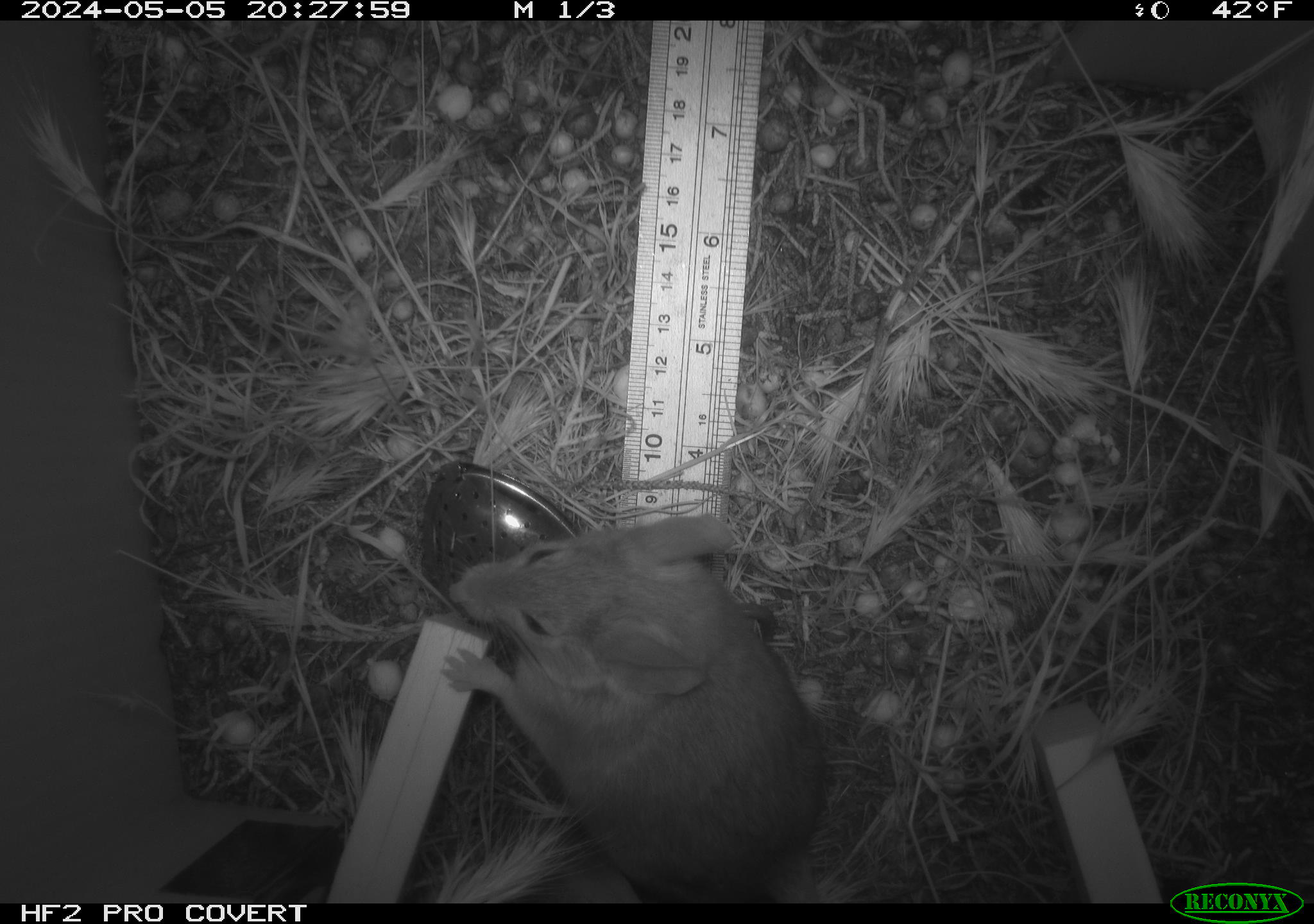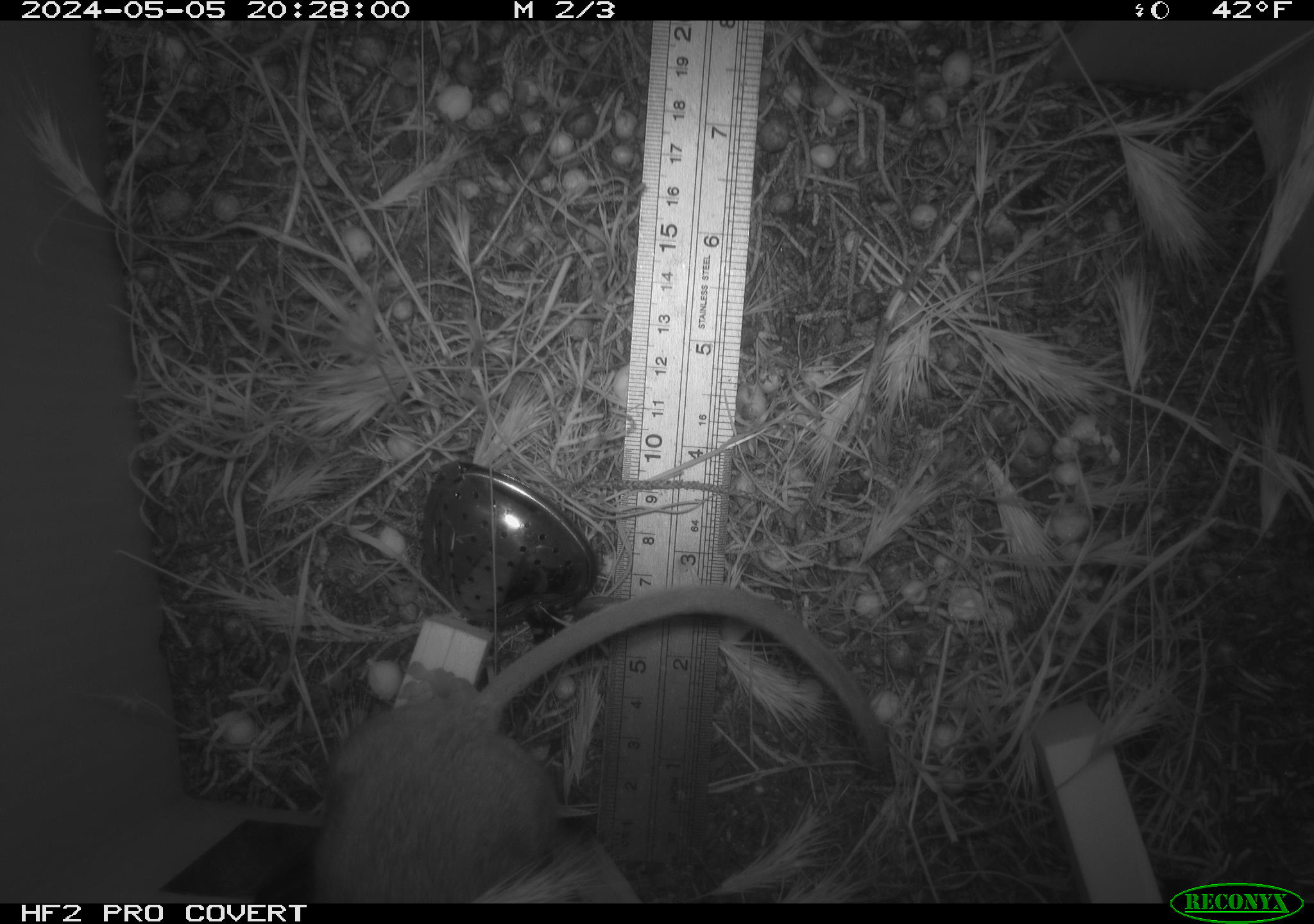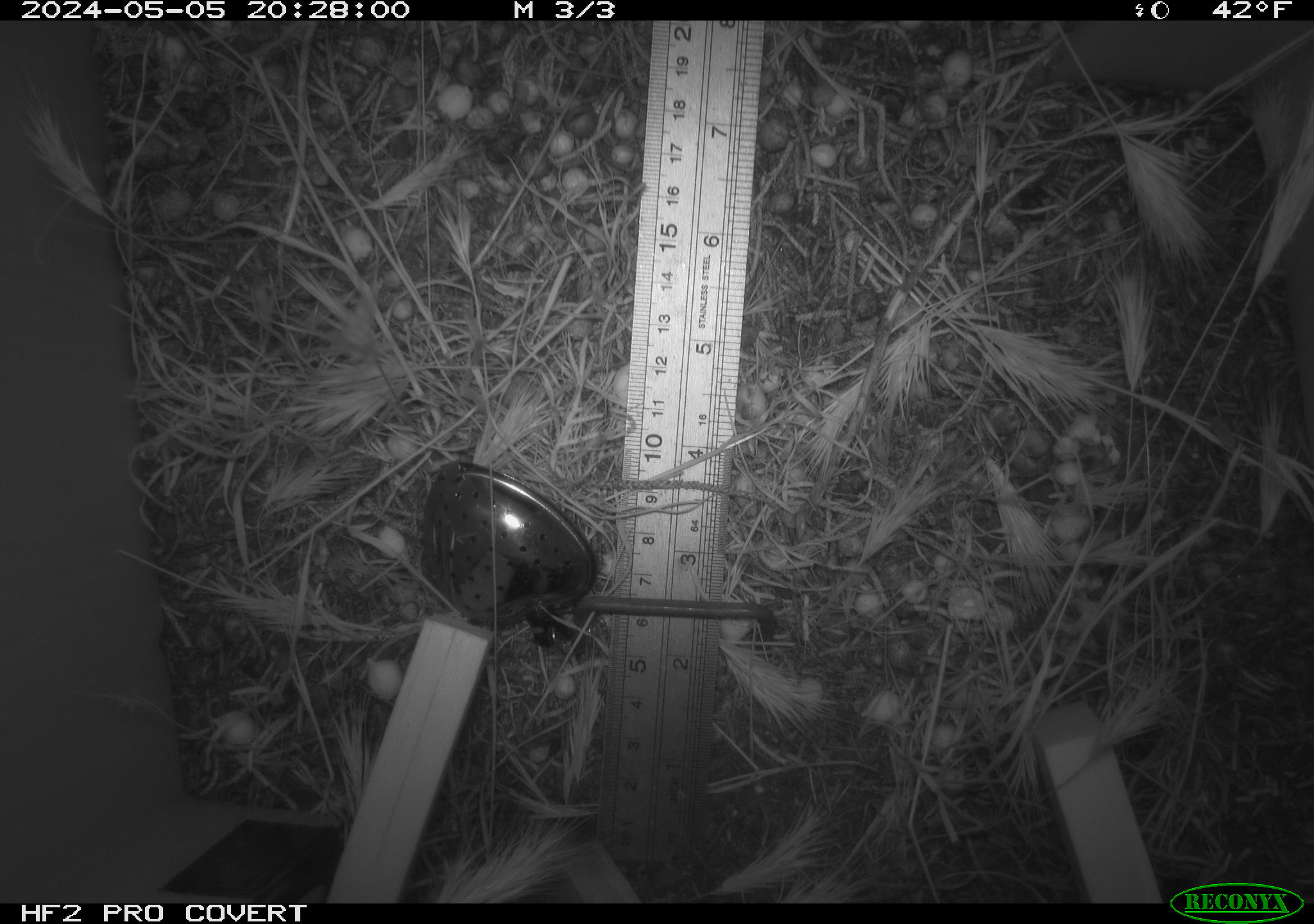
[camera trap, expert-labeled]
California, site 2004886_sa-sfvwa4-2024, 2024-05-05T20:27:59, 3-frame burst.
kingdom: Animalia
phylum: Chordata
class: Mammalia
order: Rodentia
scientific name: Rodentia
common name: mouse species